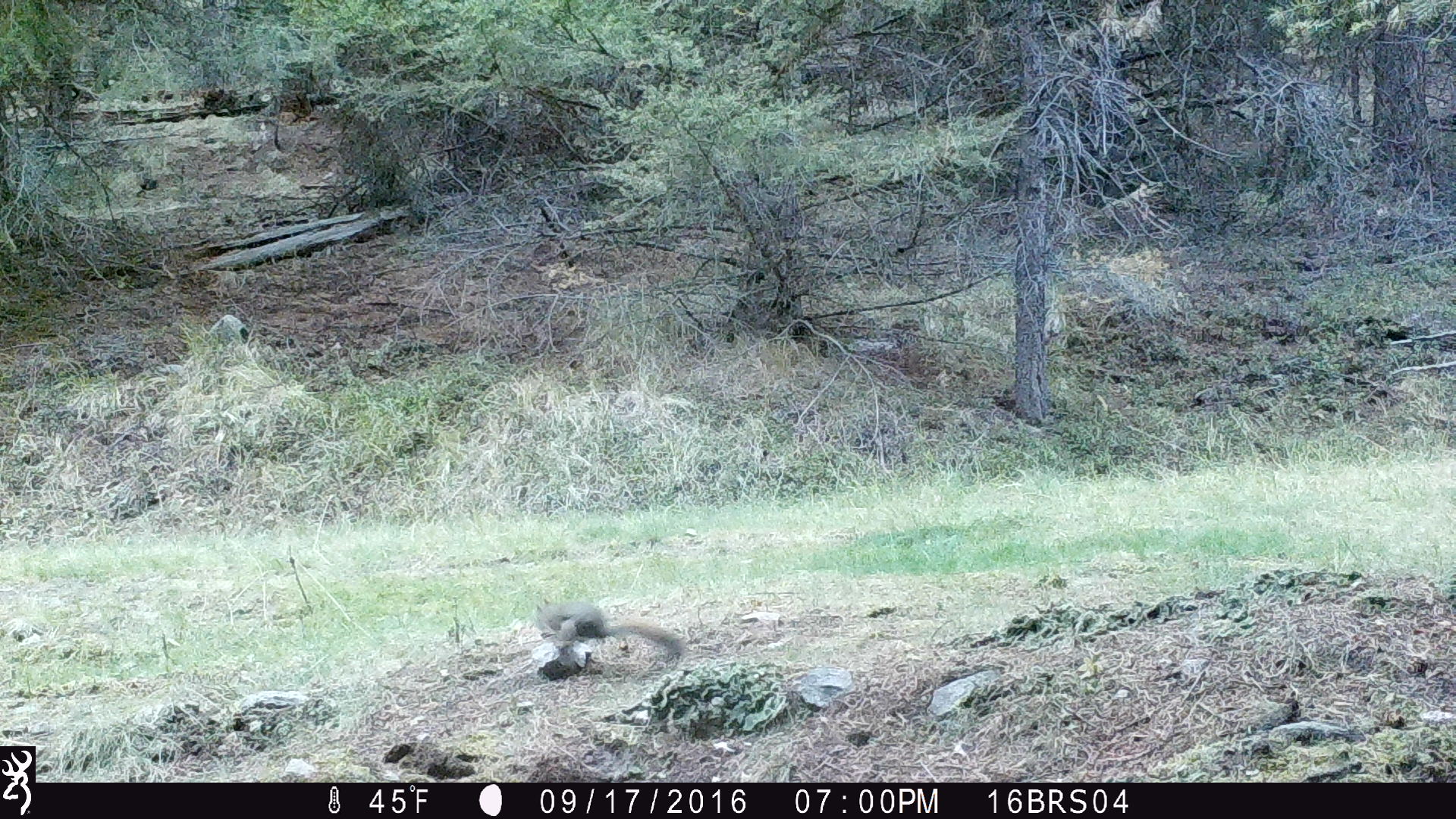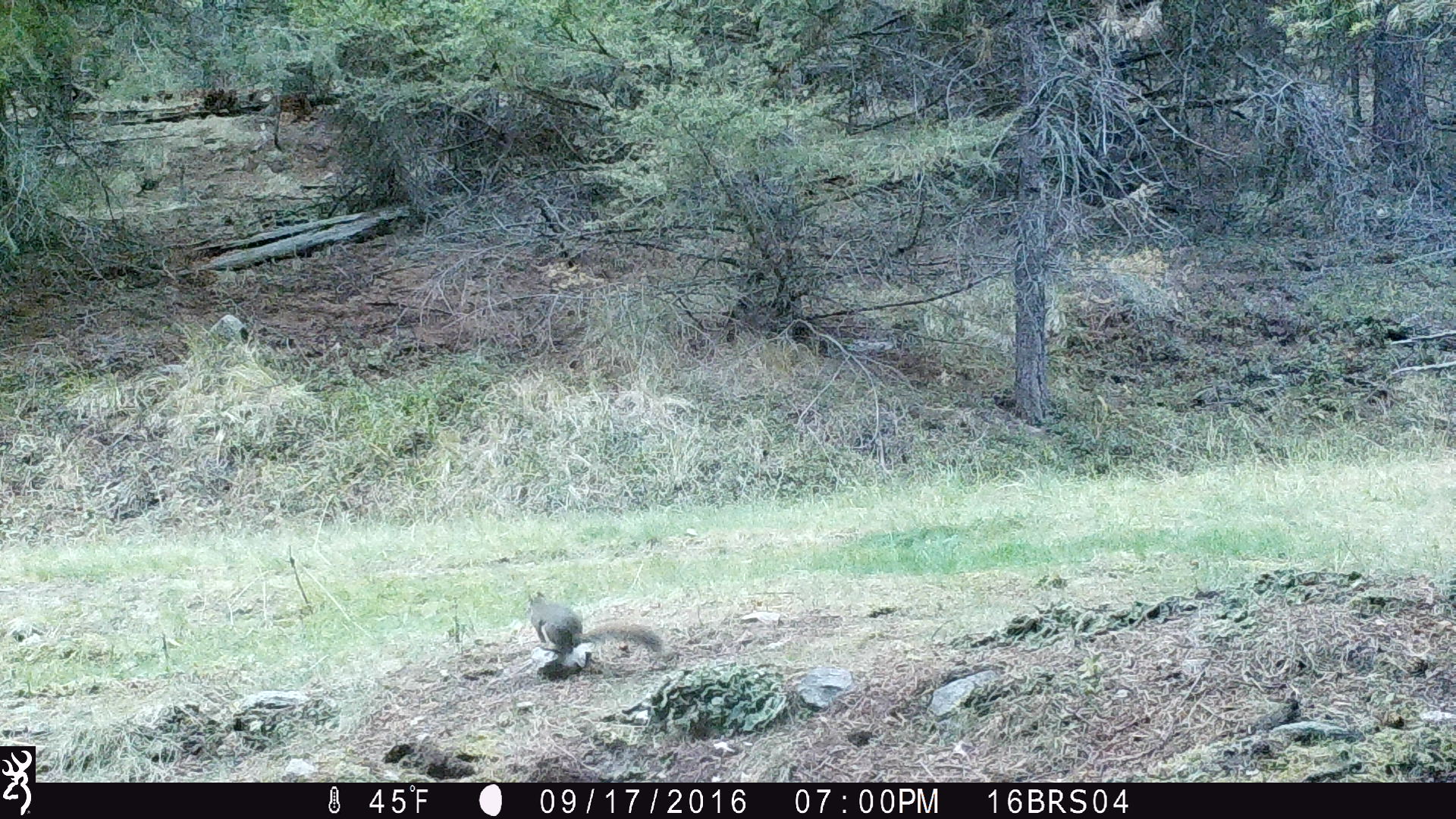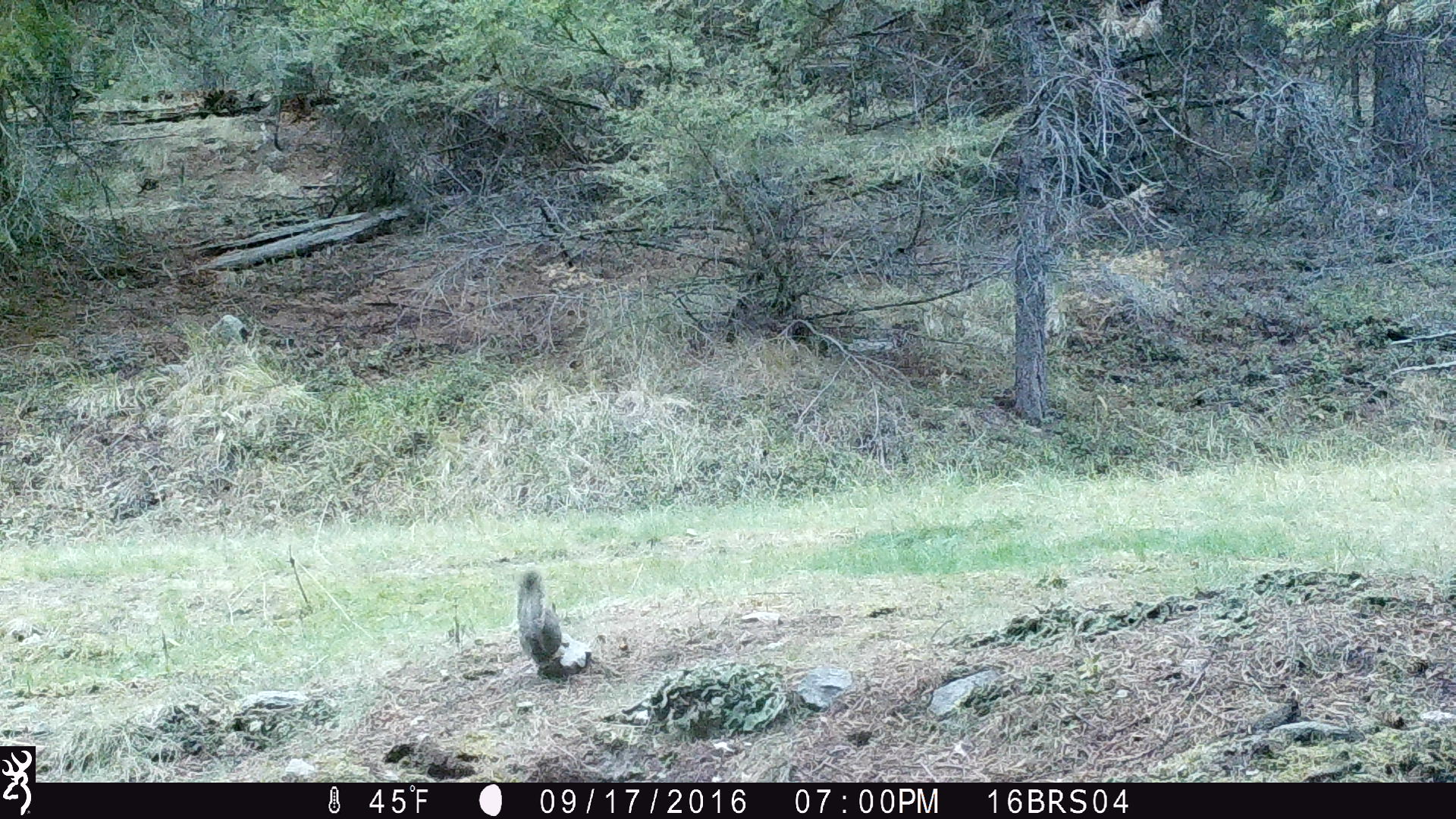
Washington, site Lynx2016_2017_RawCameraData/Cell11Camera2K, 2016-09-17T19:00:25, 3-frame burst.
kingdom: Animalia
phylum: Chordata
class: Mammalia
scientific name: Mammalia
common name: small mammal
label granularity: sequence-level